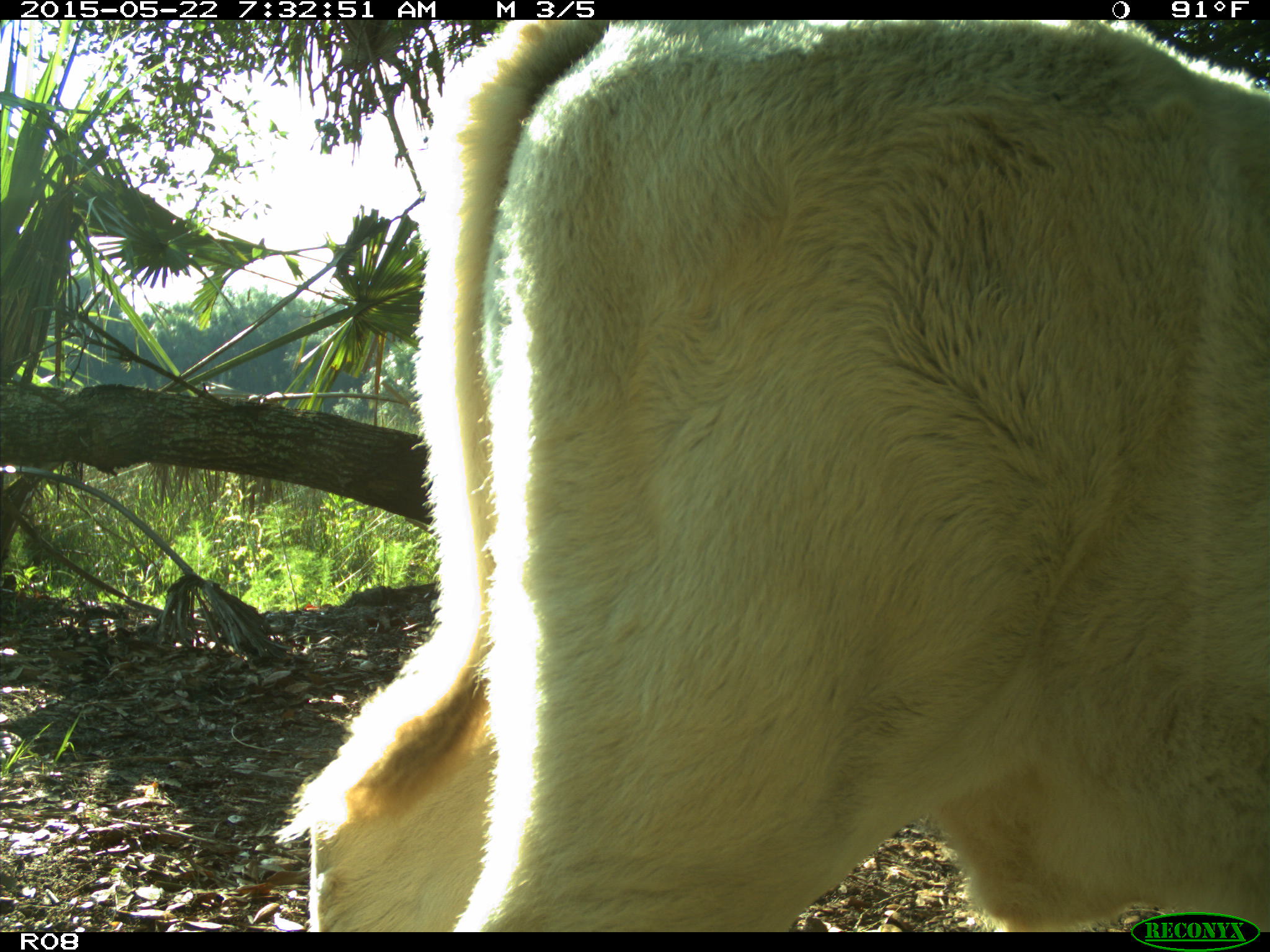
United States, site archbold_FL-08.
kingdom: Animalia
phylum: Chordata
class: Mammalia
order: Artiodactyla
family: Bovidae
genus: Bos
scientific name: Bos taurus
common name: domestic cow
Bos taurus (domestic cow).